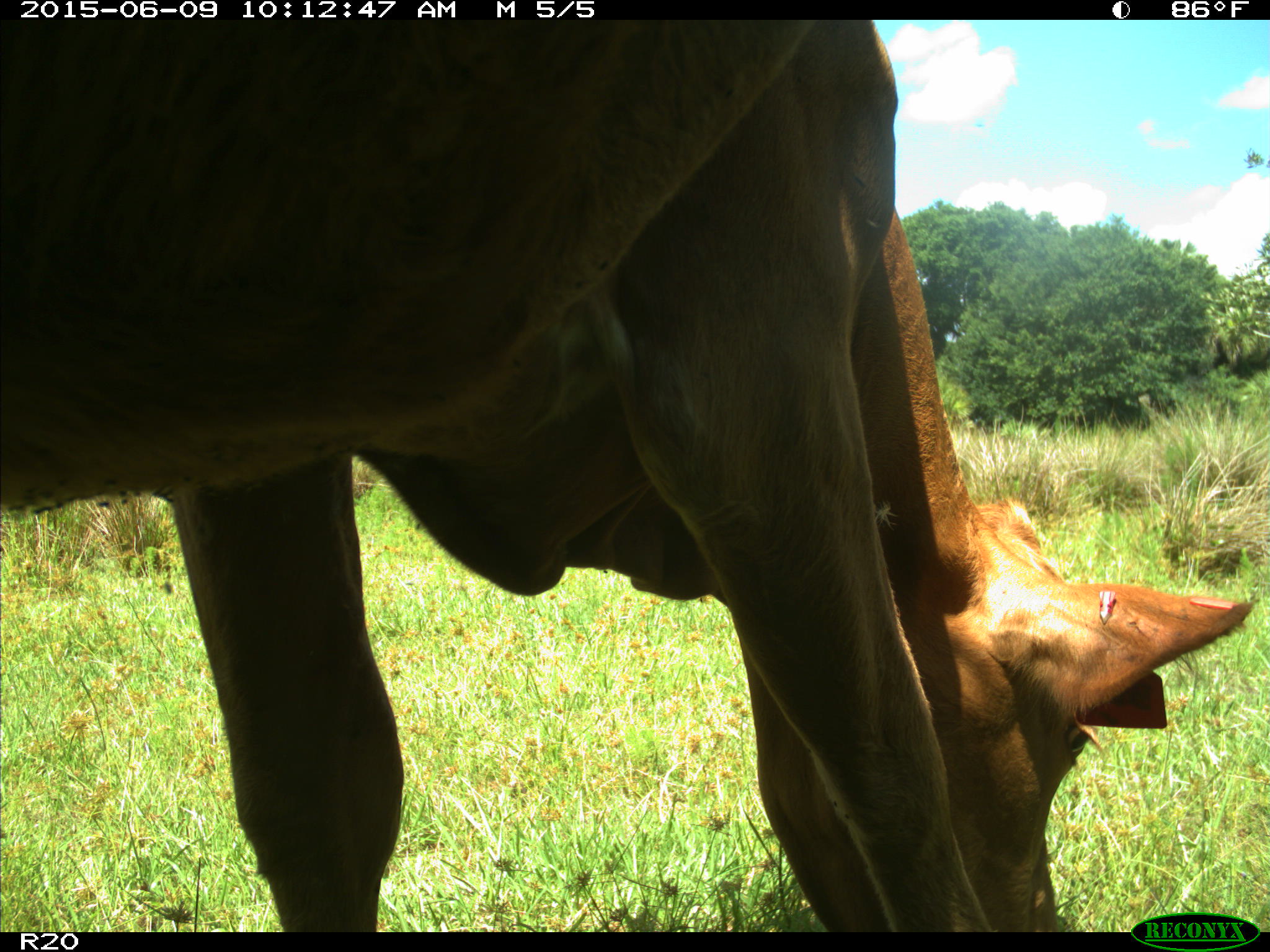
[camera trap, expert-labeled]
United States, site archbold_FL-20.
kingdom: Animalia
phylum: Chordata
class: Mammalia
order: Artiodactyla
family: Bovidae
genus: Bos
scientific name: Bos taurus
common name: domestic cow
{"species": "Bos taurus (domestic cow)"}